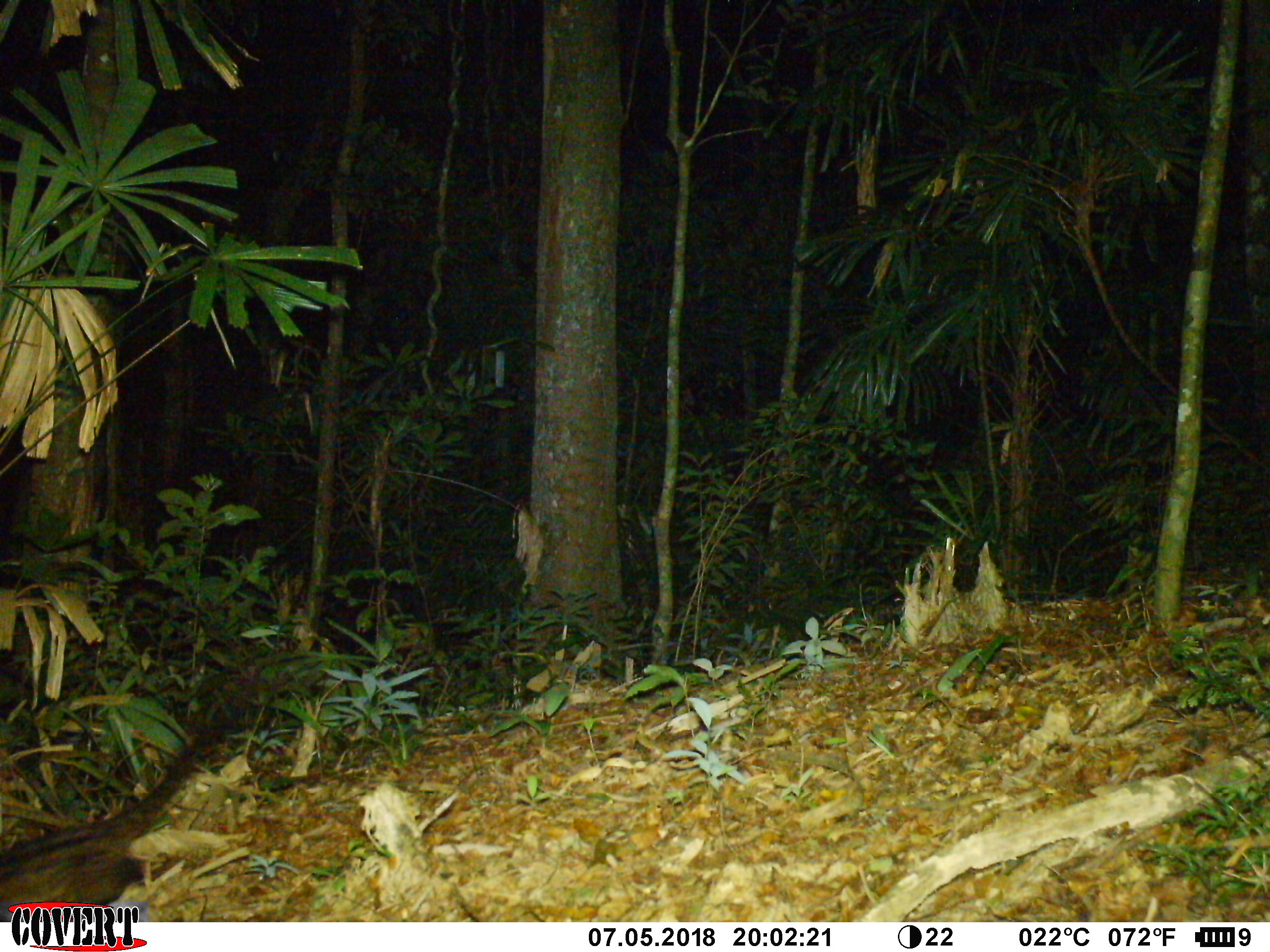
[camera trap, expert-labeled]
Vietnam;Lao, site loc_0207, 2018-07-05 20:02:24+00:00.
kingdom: Animalia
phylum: Chordata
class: Mammalia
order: Carnivora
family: Viverridae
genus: Paradoxurus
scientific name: Paradoxurus hermaphroditus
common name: common palm civet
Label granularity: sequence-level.